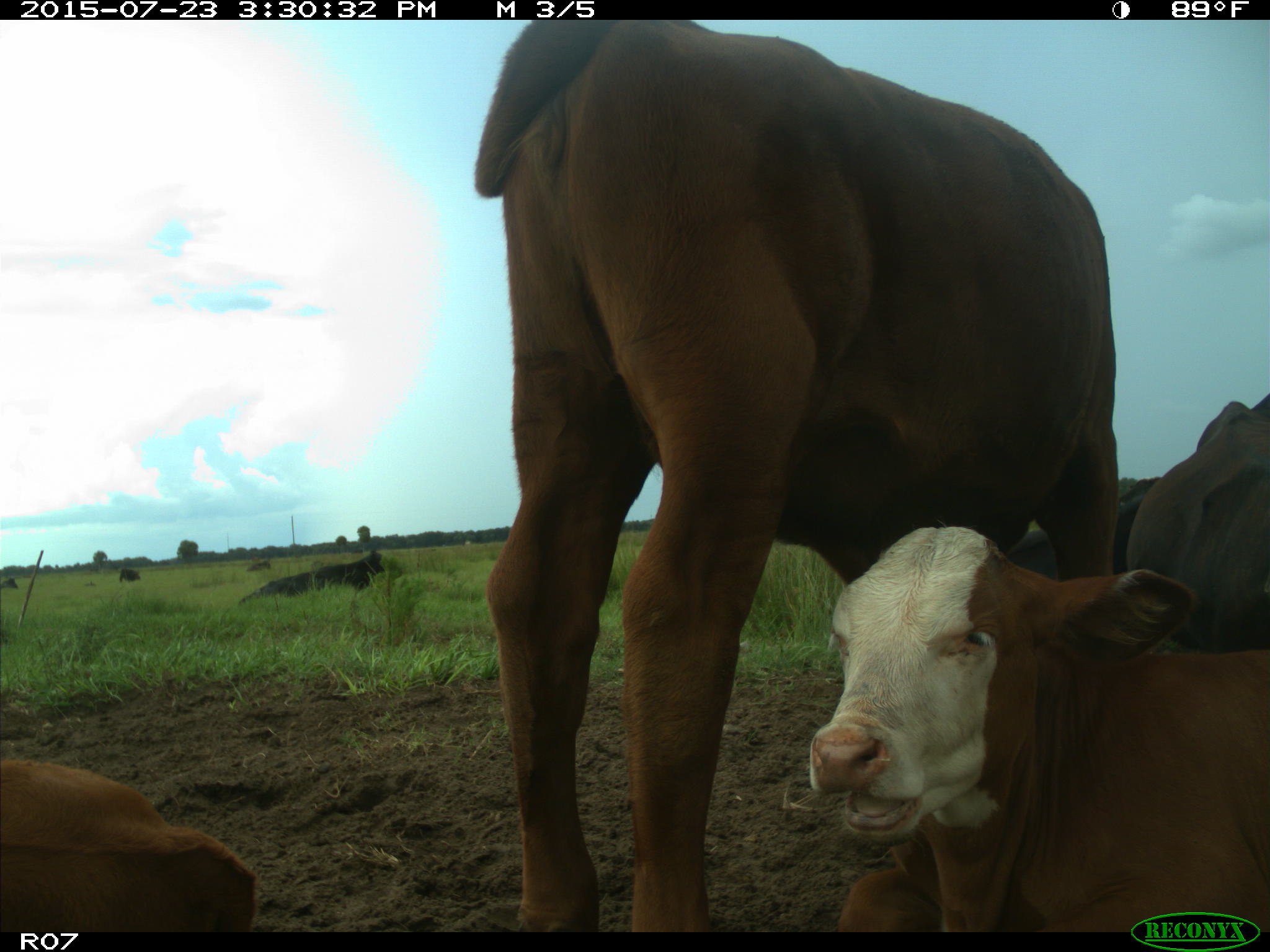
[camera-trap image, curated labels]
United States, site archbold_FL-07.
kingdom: Animalia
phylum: Chordata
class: Mammalia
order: Artiodactyla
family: Bovidae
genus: Bos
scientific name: Bos taurus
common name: domestic cow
Bos taurus (domestic cow).